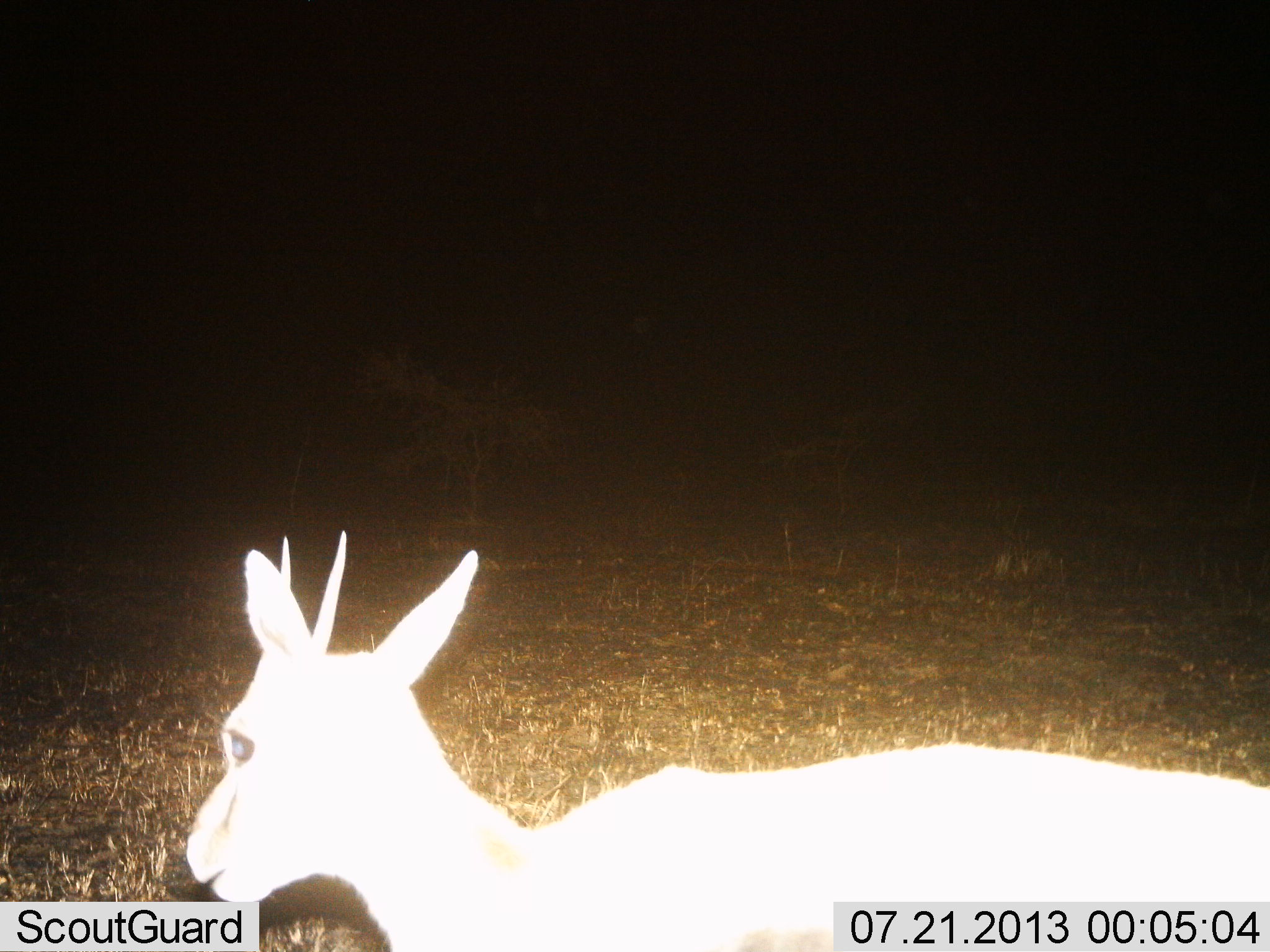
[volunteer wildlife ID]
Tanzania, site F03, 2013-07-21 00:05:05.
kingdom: Animalia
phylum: Chordata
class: Mammalia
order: Artiodactyla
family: Bovidae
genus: Eudorcas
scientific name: Eudorcas thomsonii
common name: thomson's gazelle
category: gazellethomsons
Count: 1.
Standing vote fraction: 78%.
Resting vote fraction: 11%.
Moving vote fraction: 11%.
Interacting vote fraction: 0%.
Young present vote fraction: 0%.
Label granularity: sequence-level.